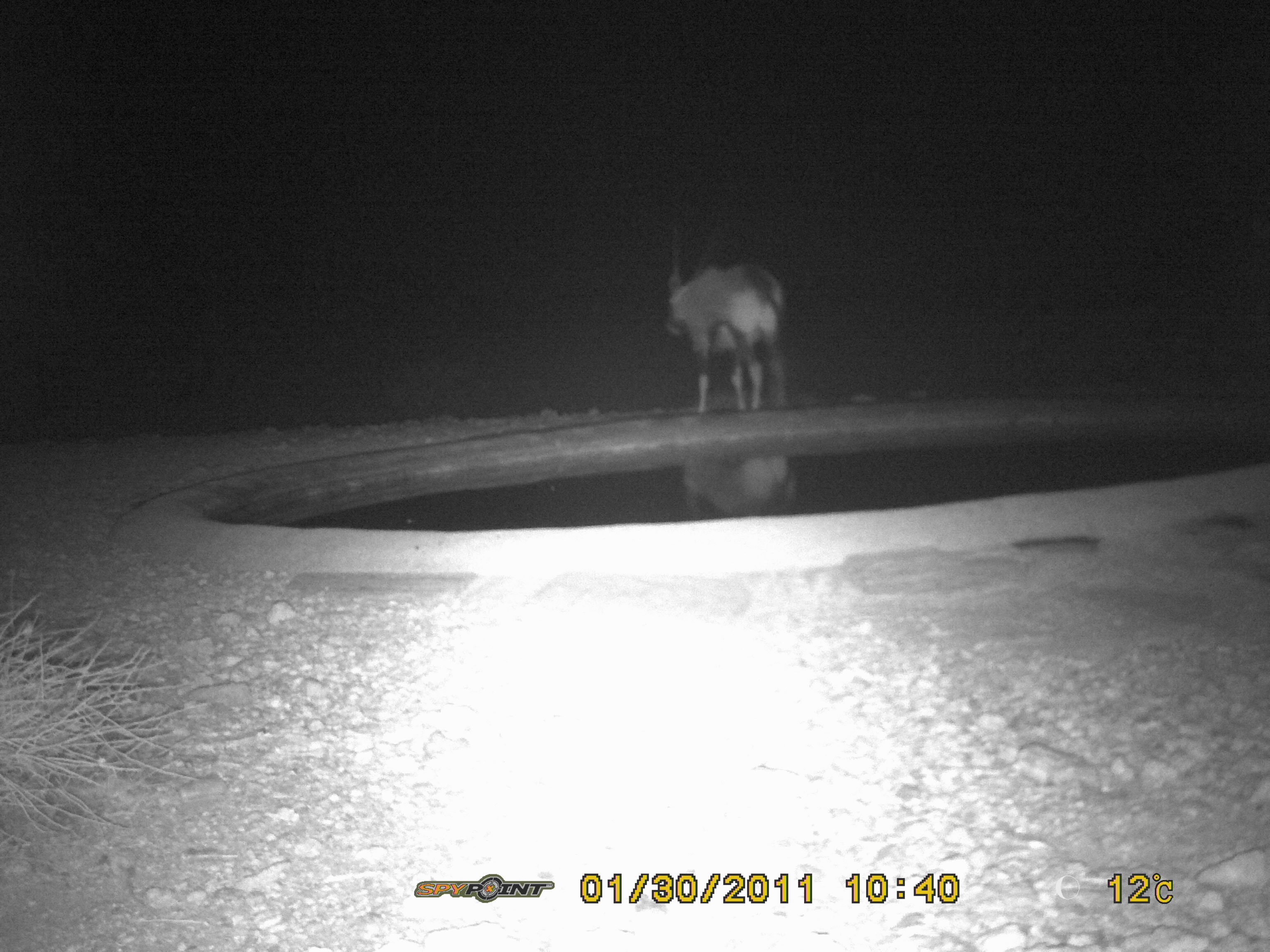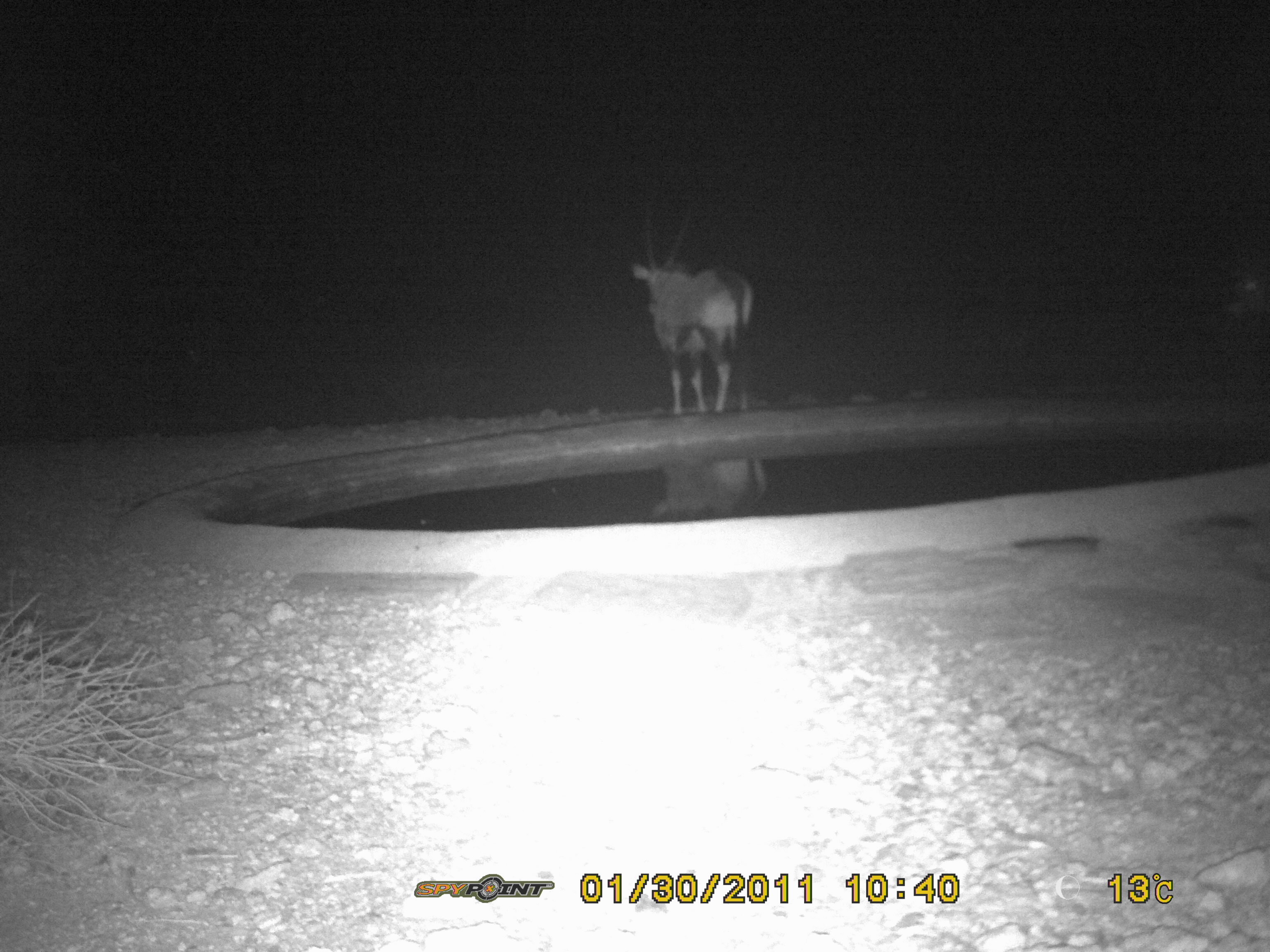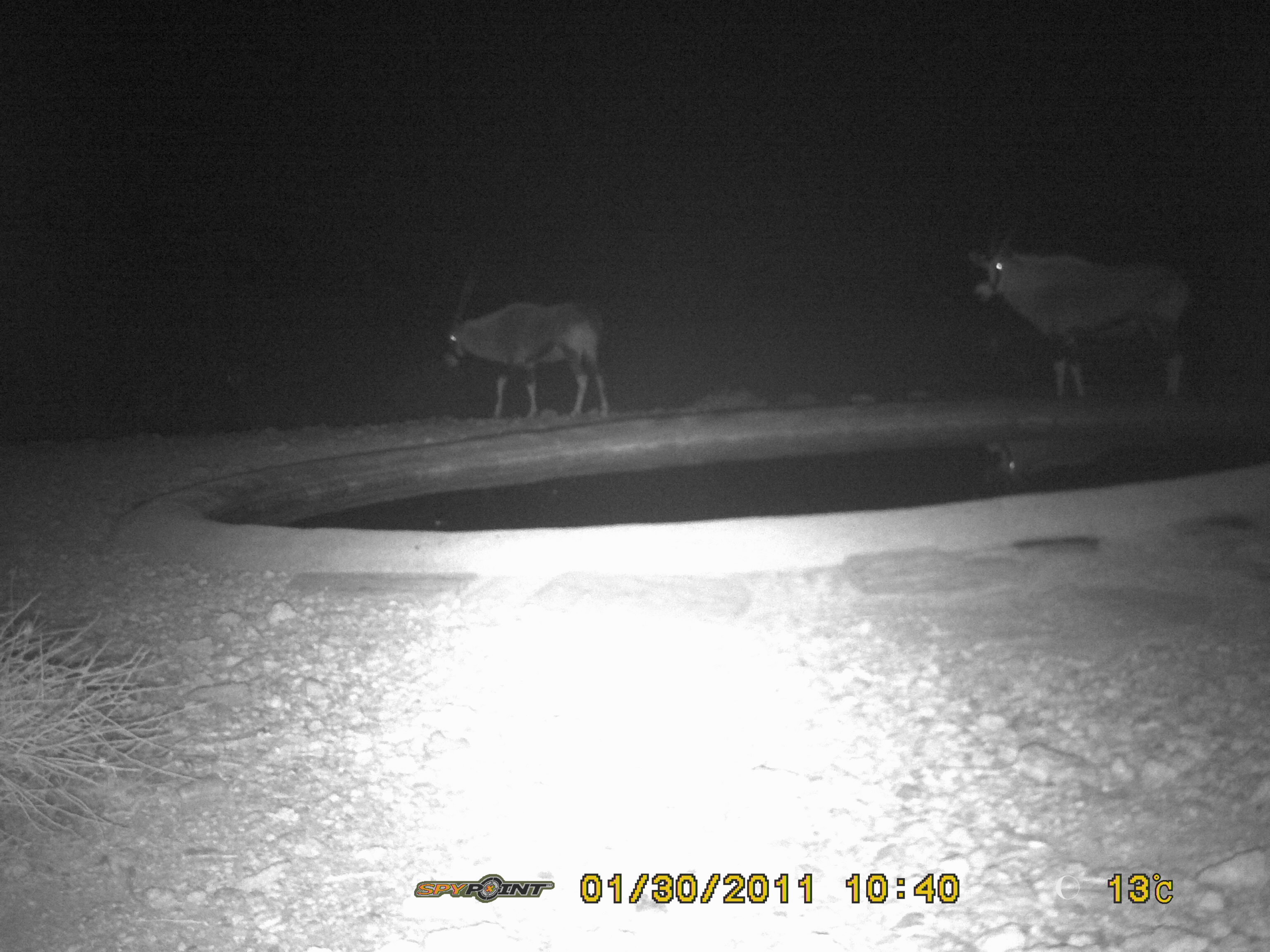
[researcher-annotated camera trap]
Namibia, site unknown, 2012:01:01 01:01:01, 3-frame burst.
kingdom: Animalia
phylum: Chordata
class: Mammalia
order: Artiodactyla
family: Bovidae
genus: Oryx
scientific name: Oryx gazella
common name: gemsbok